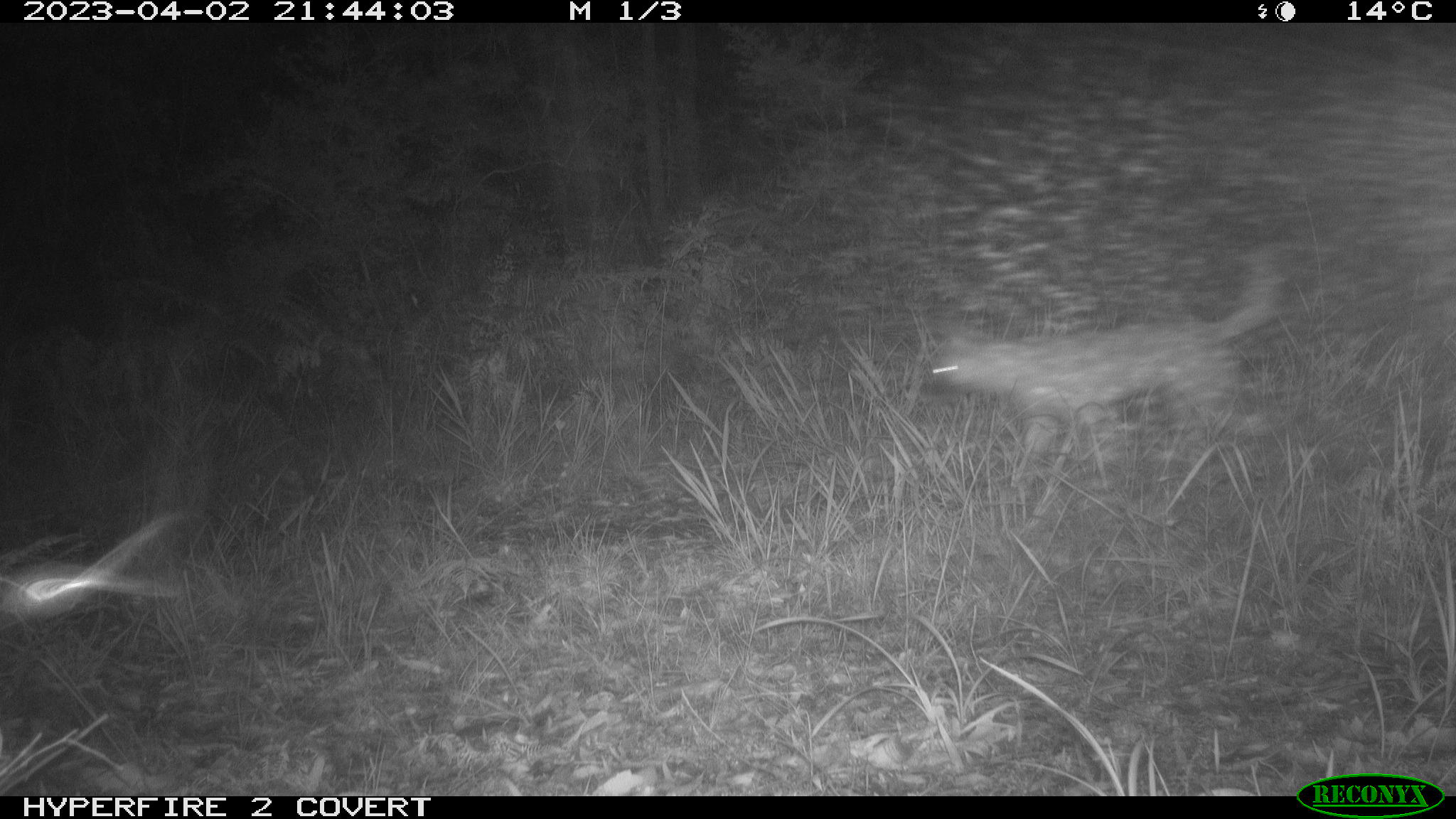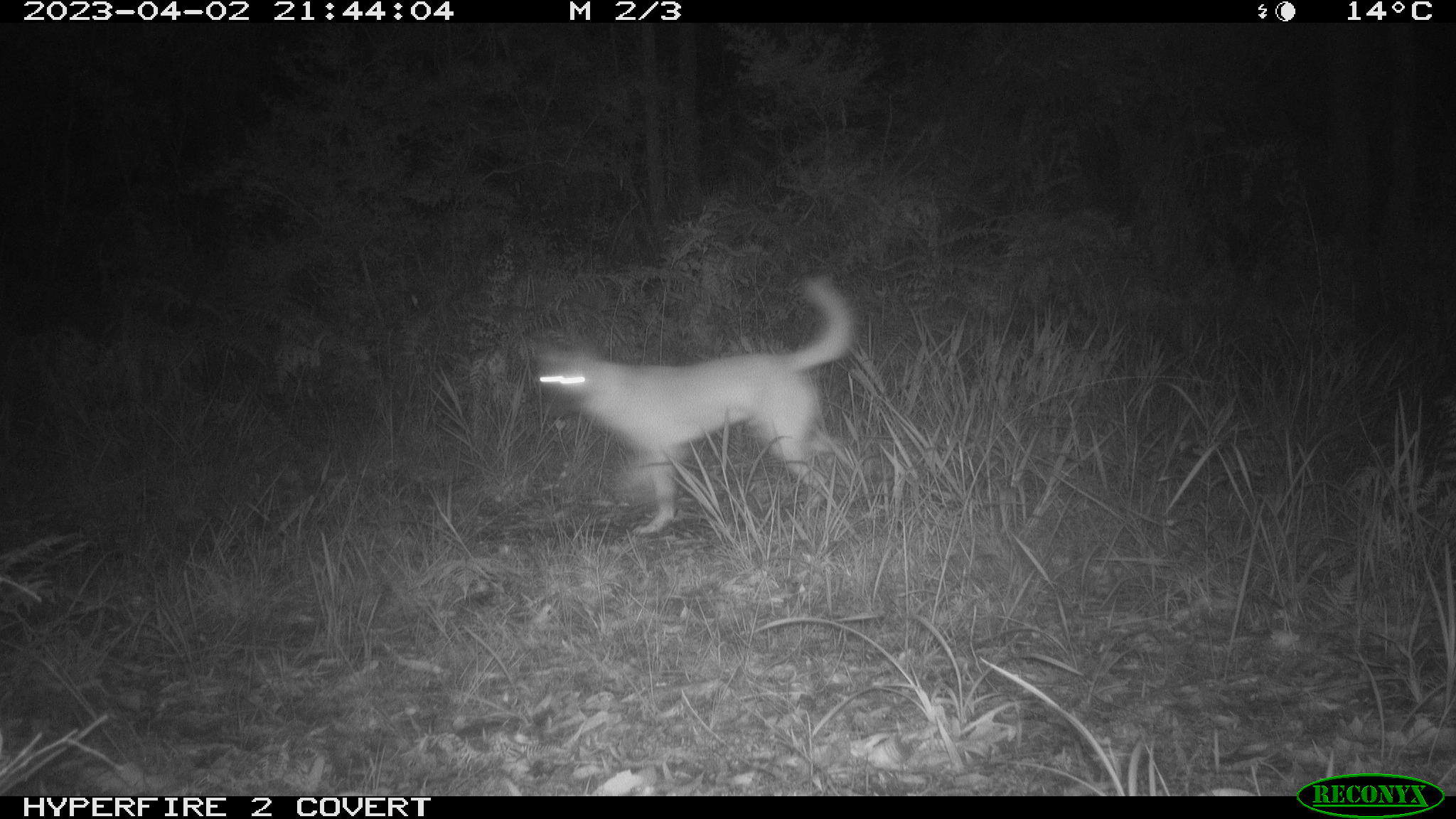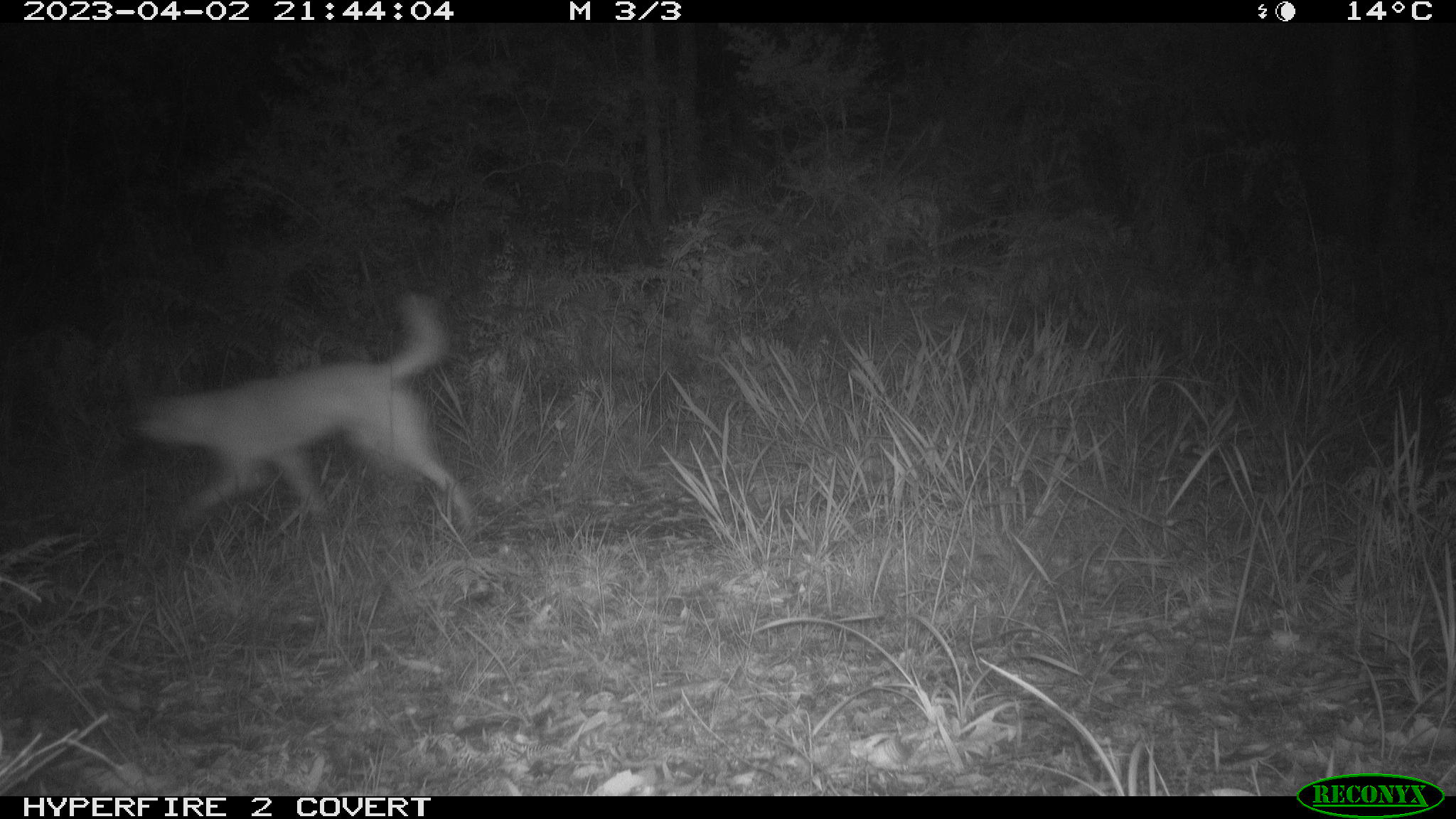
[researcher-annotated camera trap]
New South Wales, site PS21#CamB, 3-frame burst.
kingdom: Animalia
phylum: Chordata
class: Mammalia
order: Carnivora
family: Canidae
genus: Canis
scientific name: Canis familiaris dingo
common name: dingo